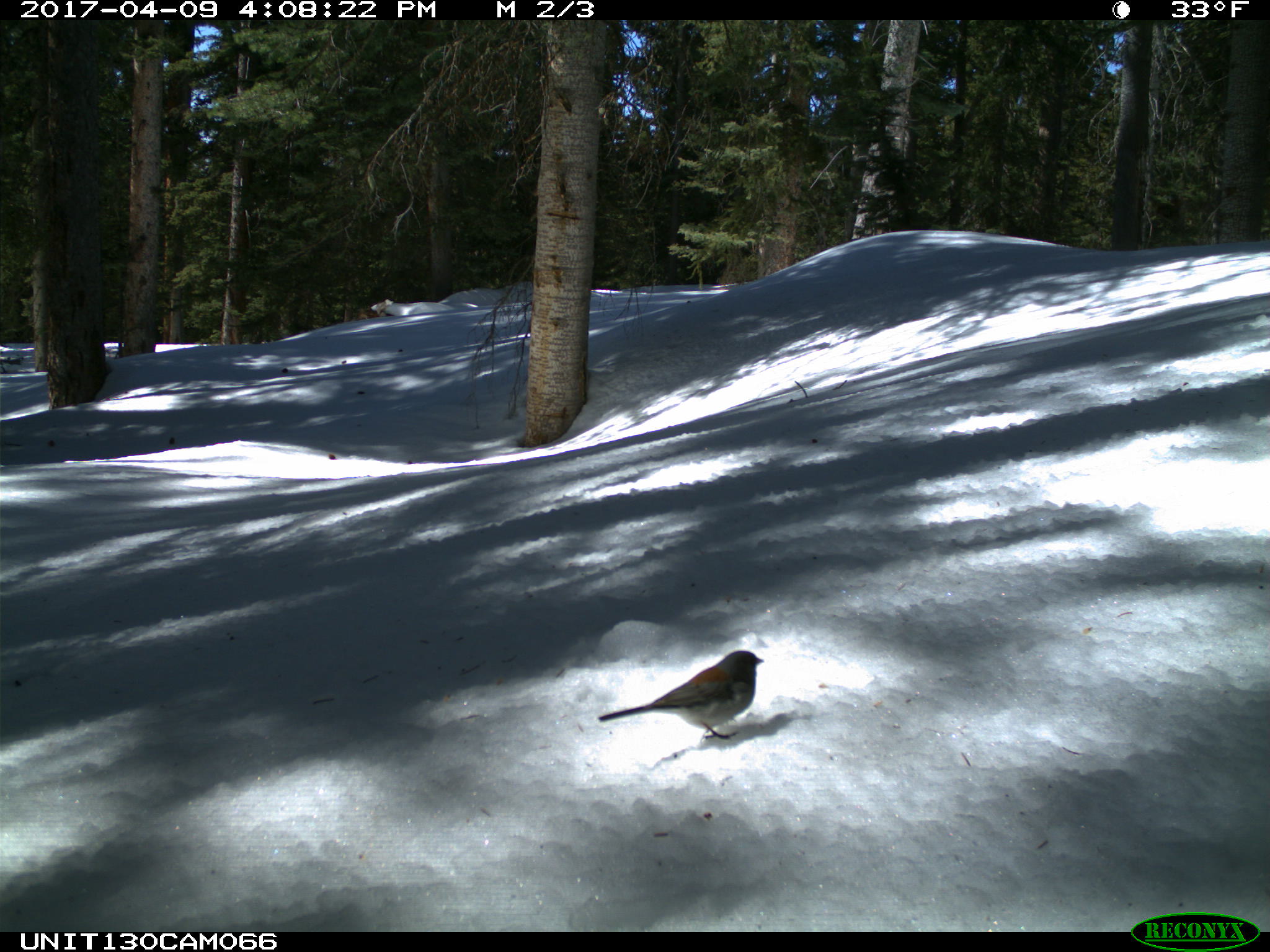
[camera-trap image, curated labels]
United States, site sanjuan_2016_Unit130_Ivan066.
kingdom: Animalia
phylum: Chordata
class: Aves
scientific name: Aves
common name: birds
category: unidentified bird